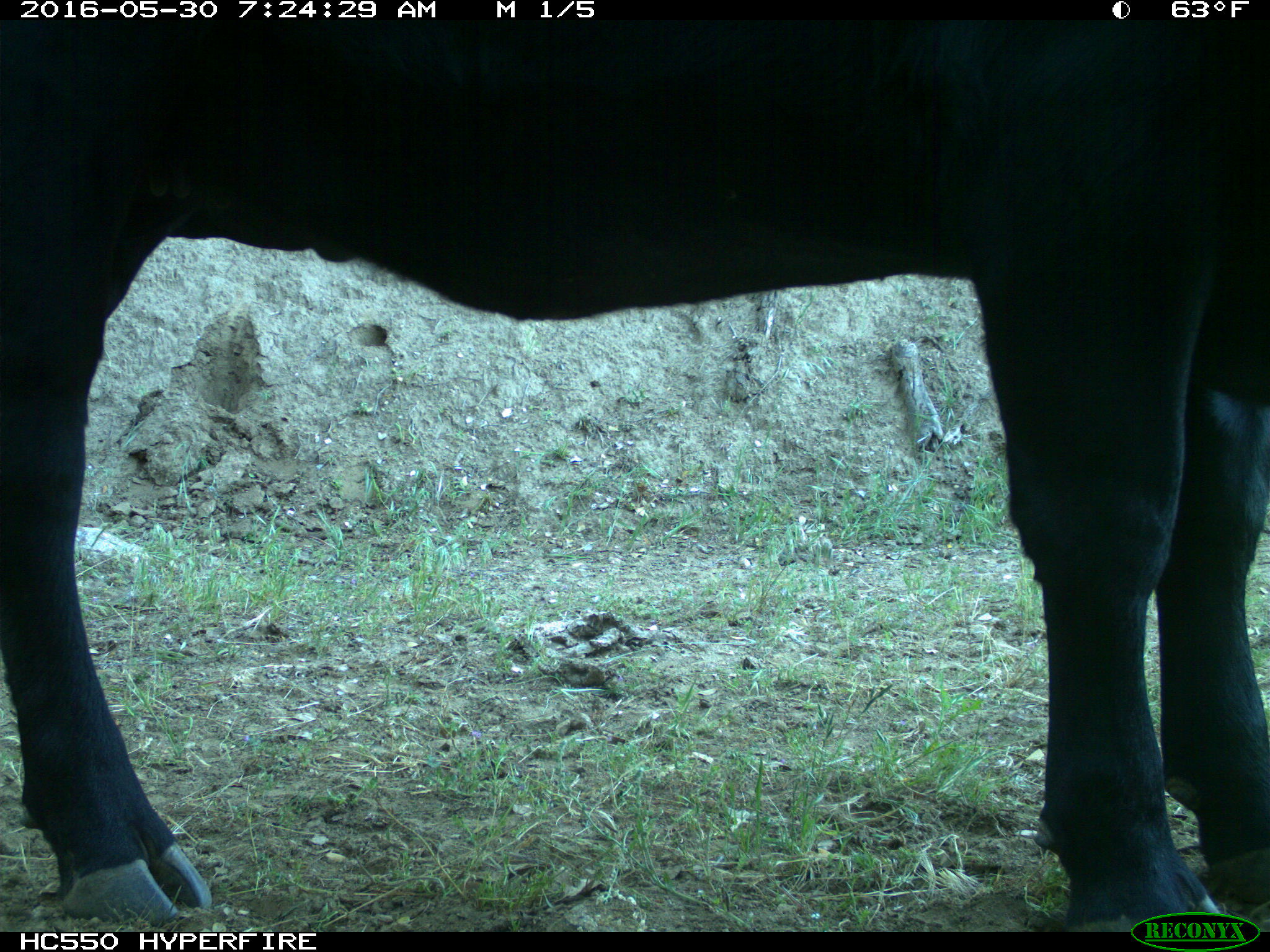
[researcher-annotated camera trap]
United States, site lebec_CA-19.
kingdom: Animalia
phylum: Chordata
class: Mammalia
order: Artiodactyla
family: Bovidae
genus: Bos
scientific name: Bos taurus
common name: domestic cow